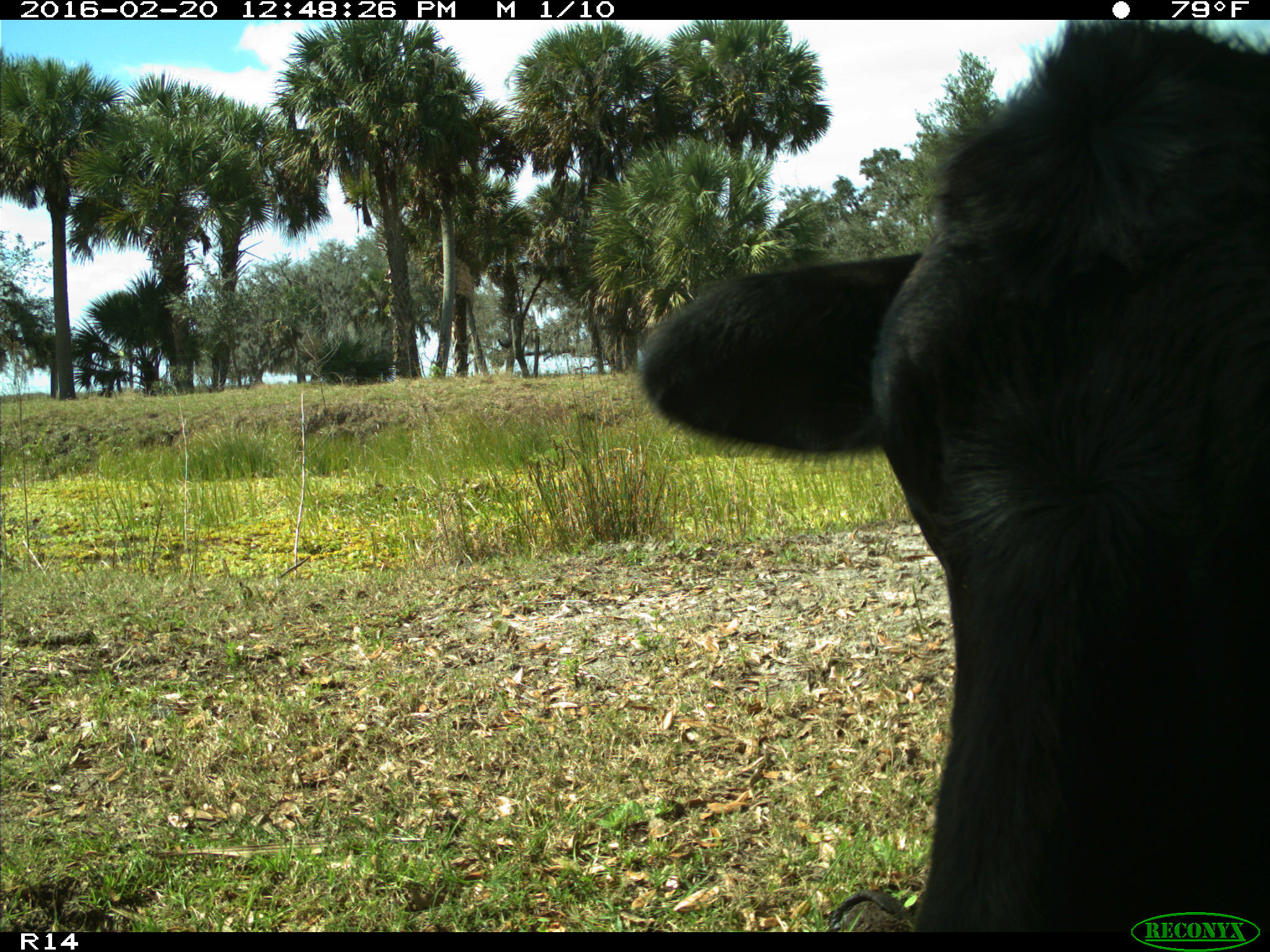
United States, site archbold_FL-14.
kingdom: Animalia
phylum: Chordata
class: Mammalia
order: Artiodactyla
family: Bovidae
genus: Bos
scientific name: Bos taurus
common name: domestic cow